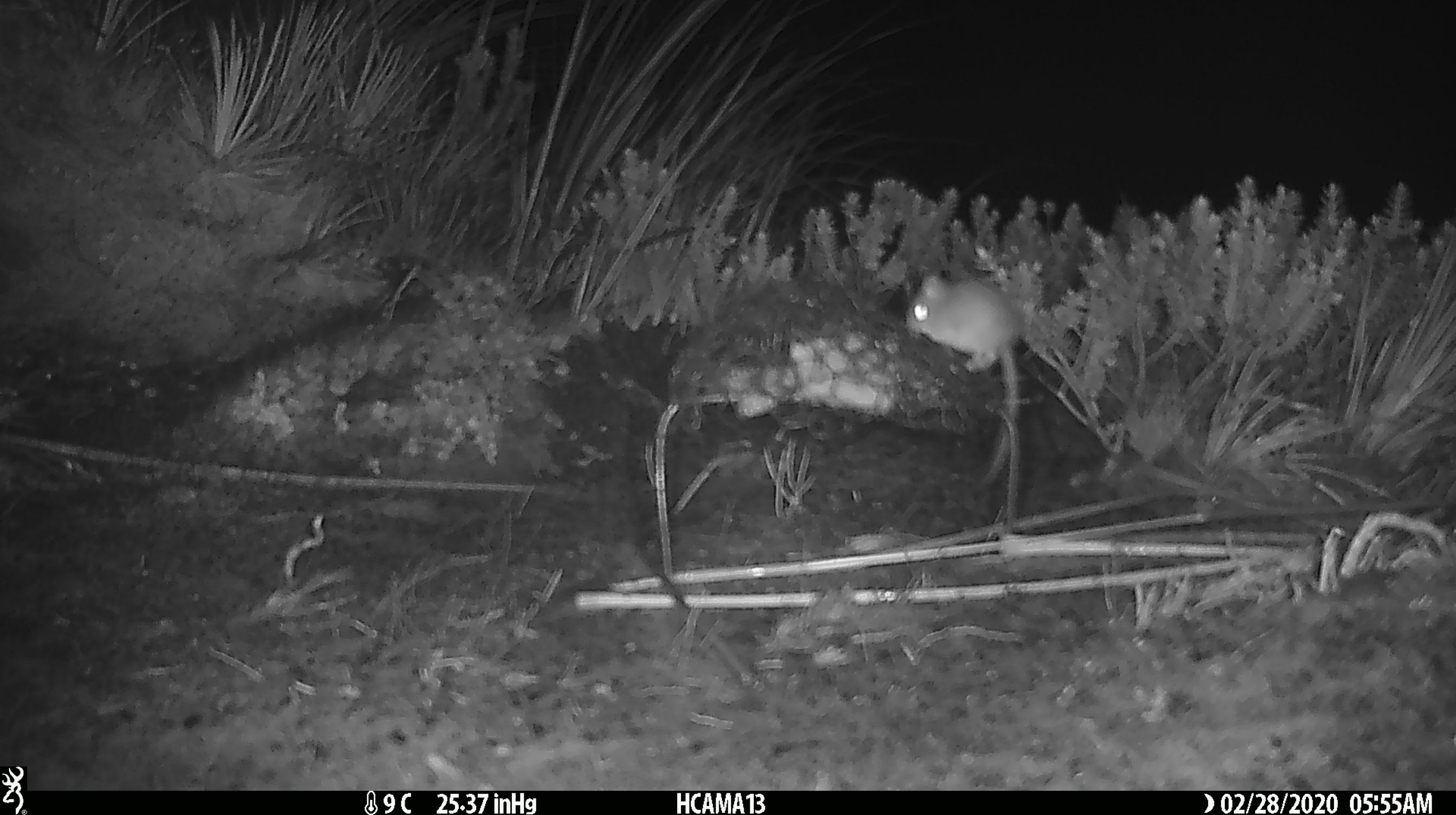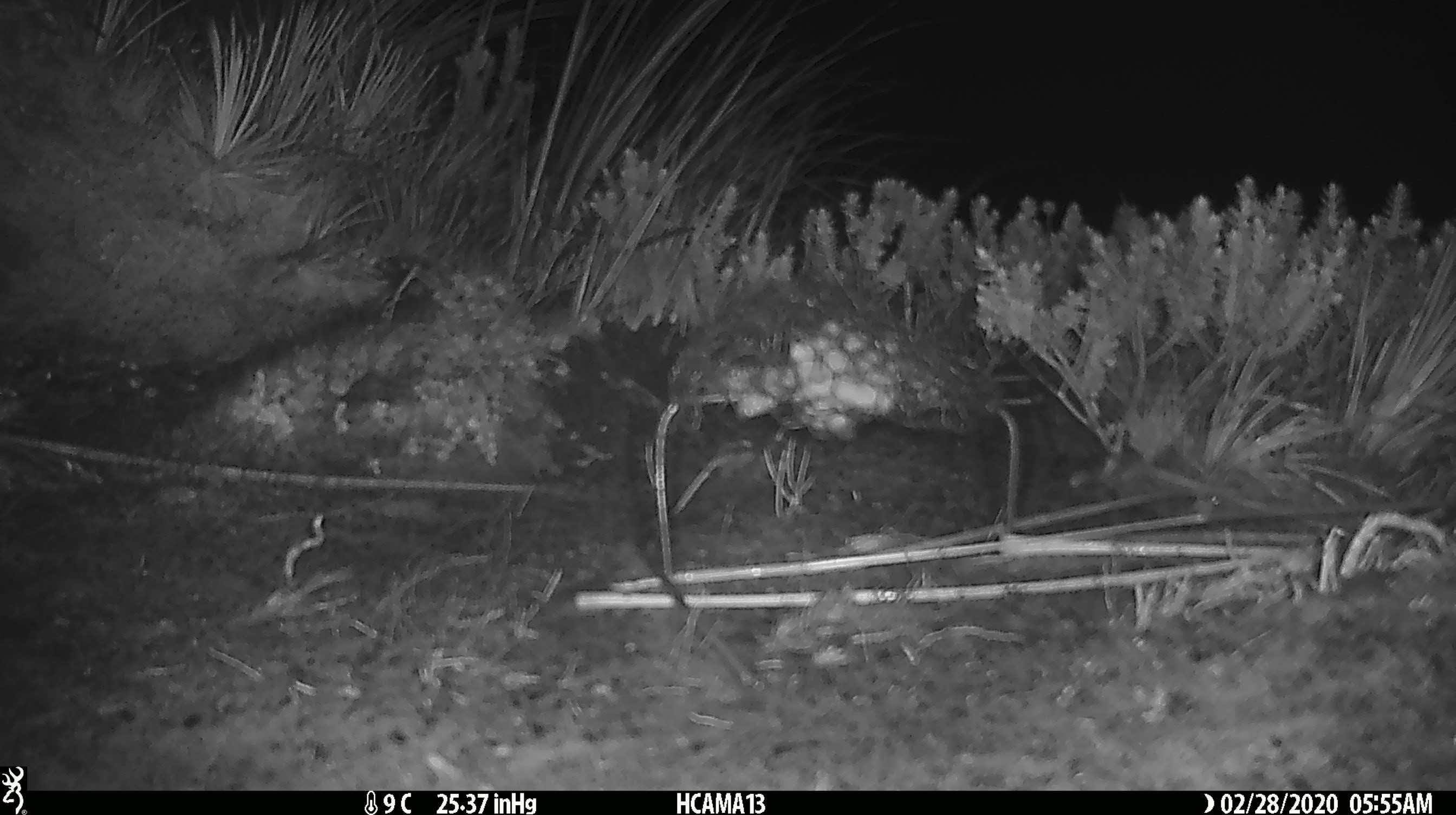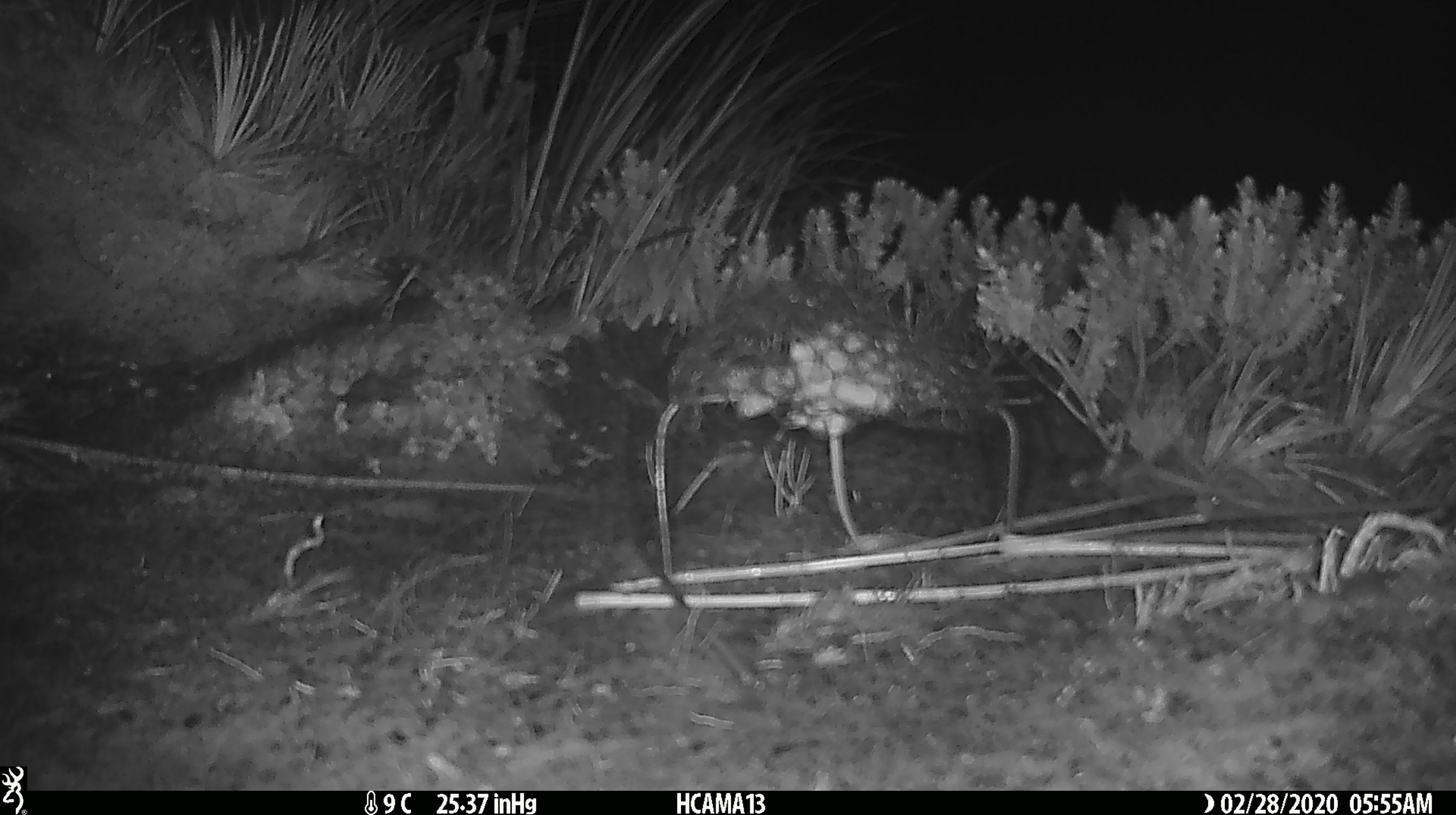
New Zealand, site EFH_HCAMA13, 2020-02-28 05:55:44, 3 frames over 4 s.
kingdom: Animalia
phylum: Chordata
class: Mammalia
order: Rodentia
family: Muridae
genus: Mus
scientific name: Mus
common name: mouse